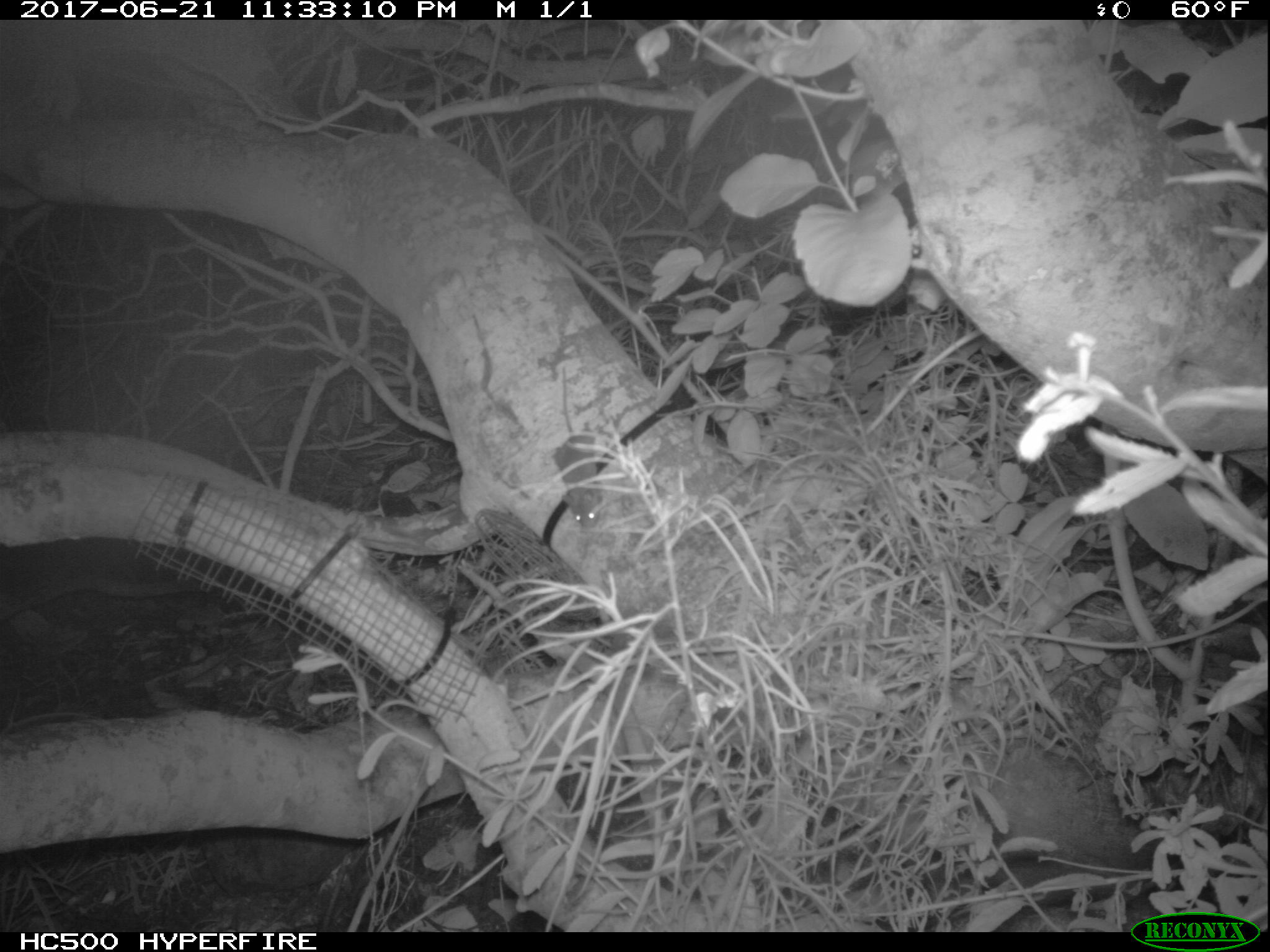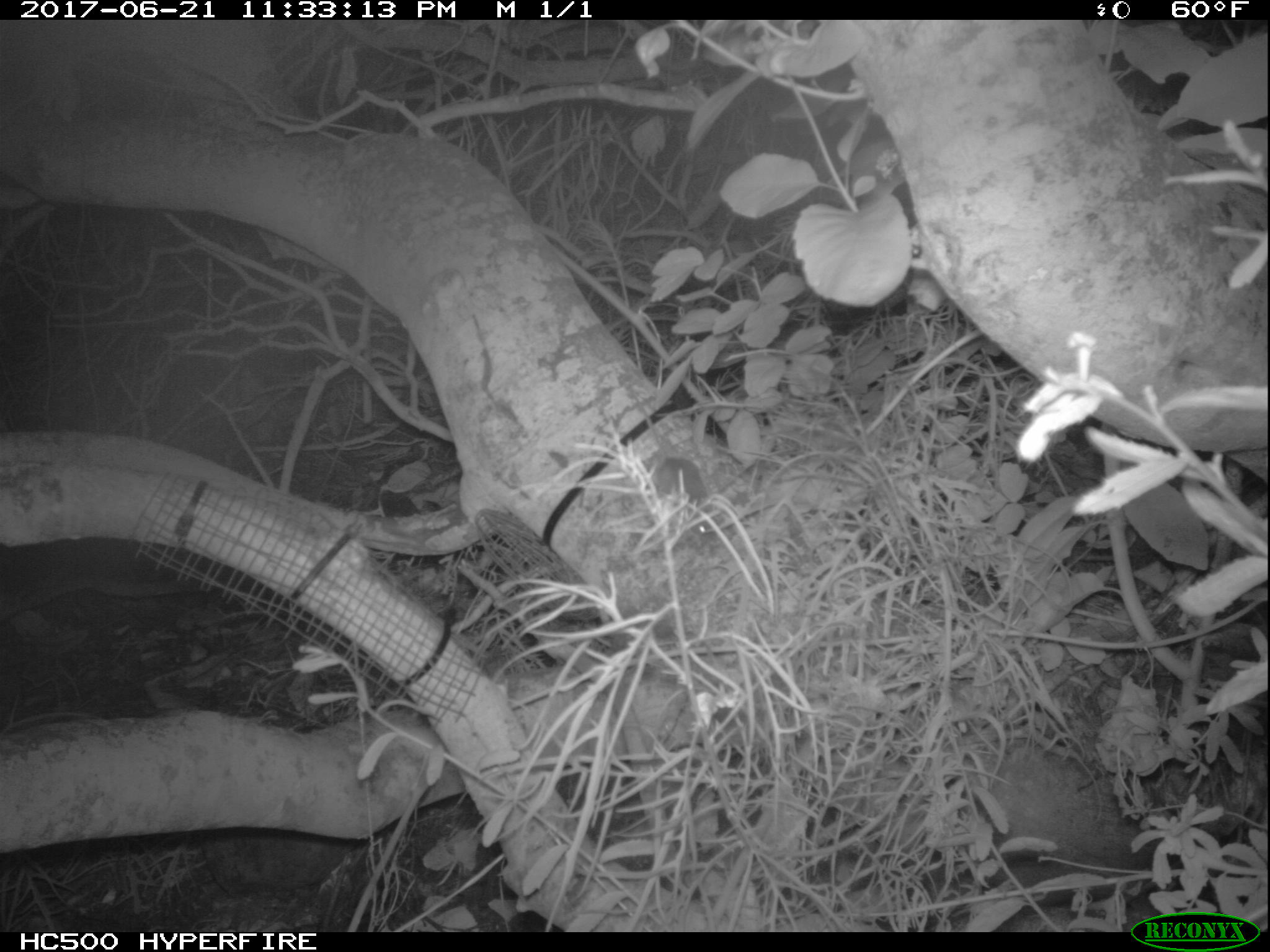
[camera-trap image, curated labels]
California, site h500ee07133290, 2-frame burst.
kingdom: Animalia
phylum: Chordata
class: Mammalia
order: Rodentia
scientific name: Rodentia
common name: rodent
Rodent (Rodentia).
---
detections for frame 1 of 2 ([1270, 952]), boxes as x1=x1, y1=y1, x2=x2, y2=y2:
rodent: x1=551, y1=366, x2=608, y2=530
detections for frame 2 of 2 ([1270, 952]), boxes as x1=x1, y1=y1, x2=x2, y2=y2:
rodent: x1=640, y1=408, x2=711, y2=535